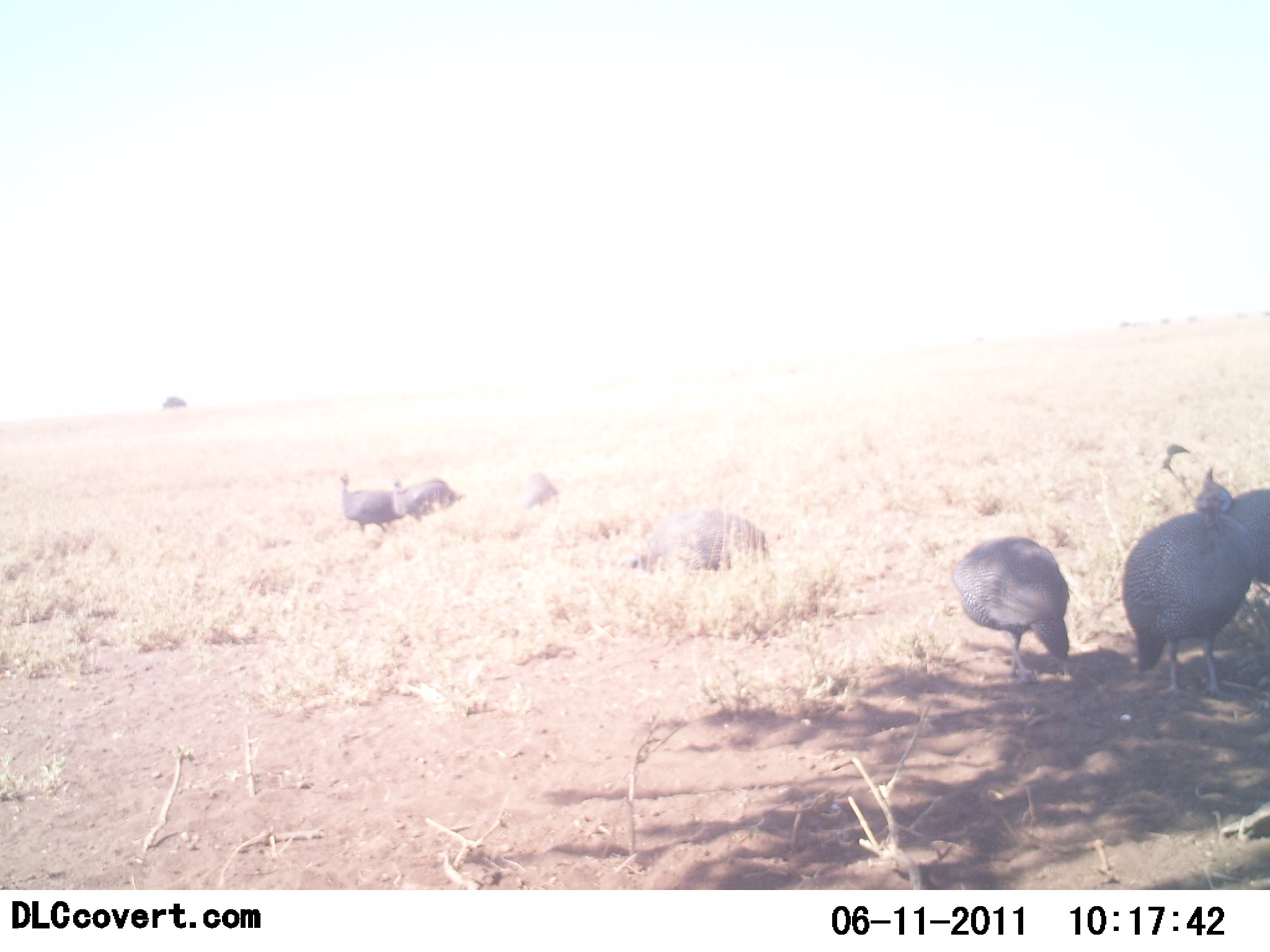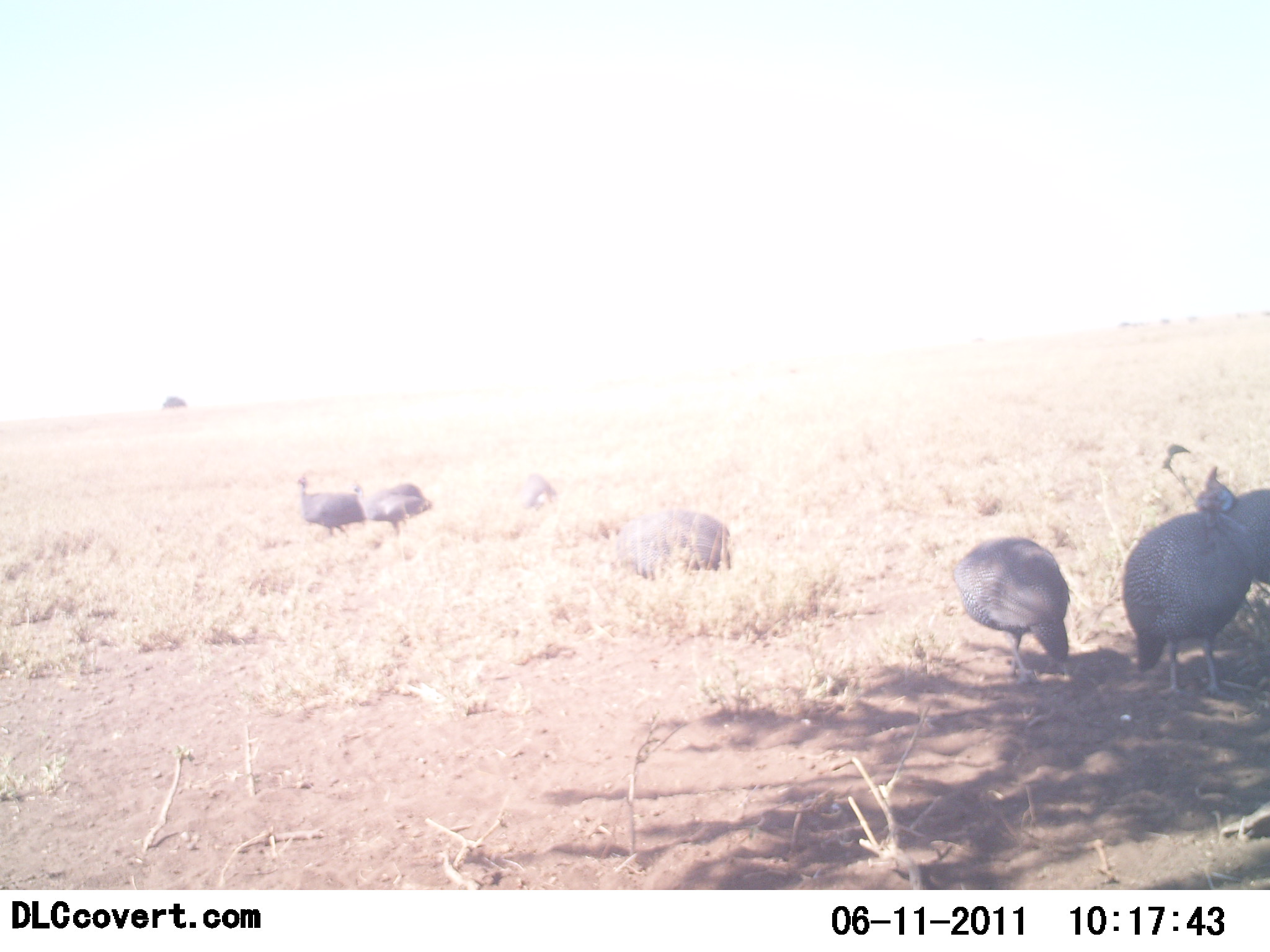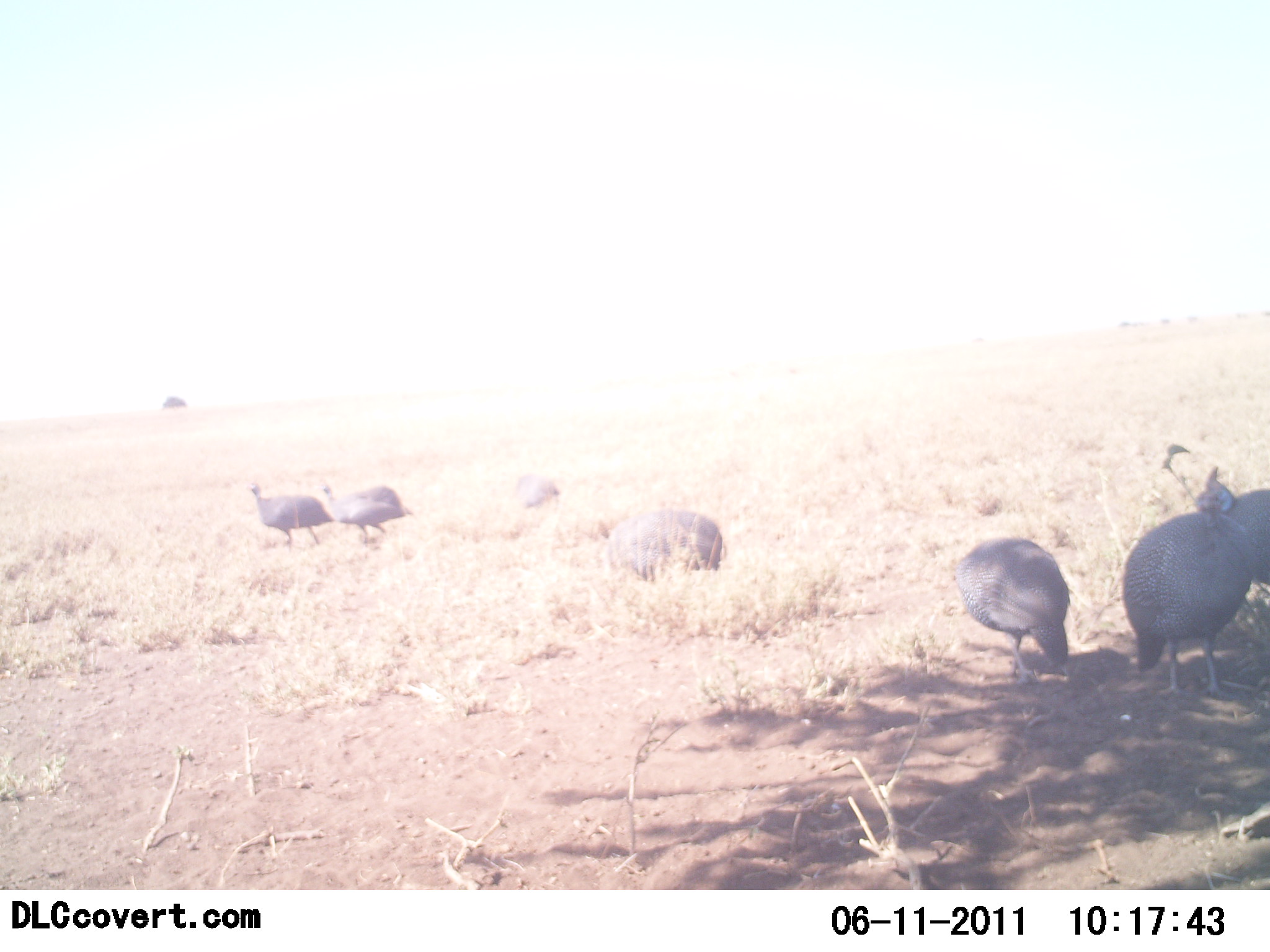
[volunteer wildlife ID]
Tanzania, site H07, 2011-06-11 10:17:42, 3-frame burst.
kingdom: Animalia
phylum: Chordata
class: Aves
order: Galliformes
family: Numididae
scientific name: Numididae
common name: guinea fowl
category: guineafowl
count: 7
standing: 64%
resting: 9%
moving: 45%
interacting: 0%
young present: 0%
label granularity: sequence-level